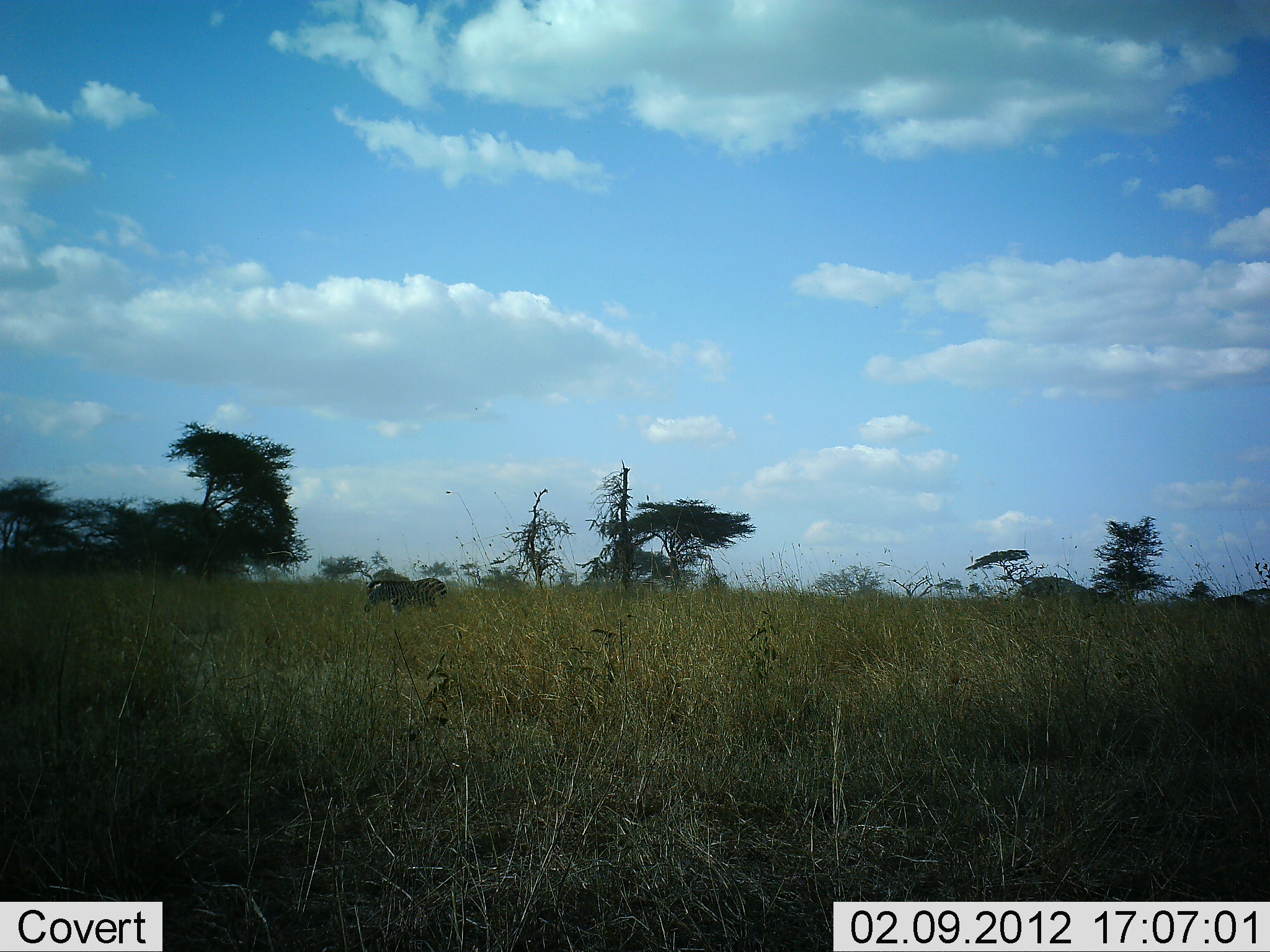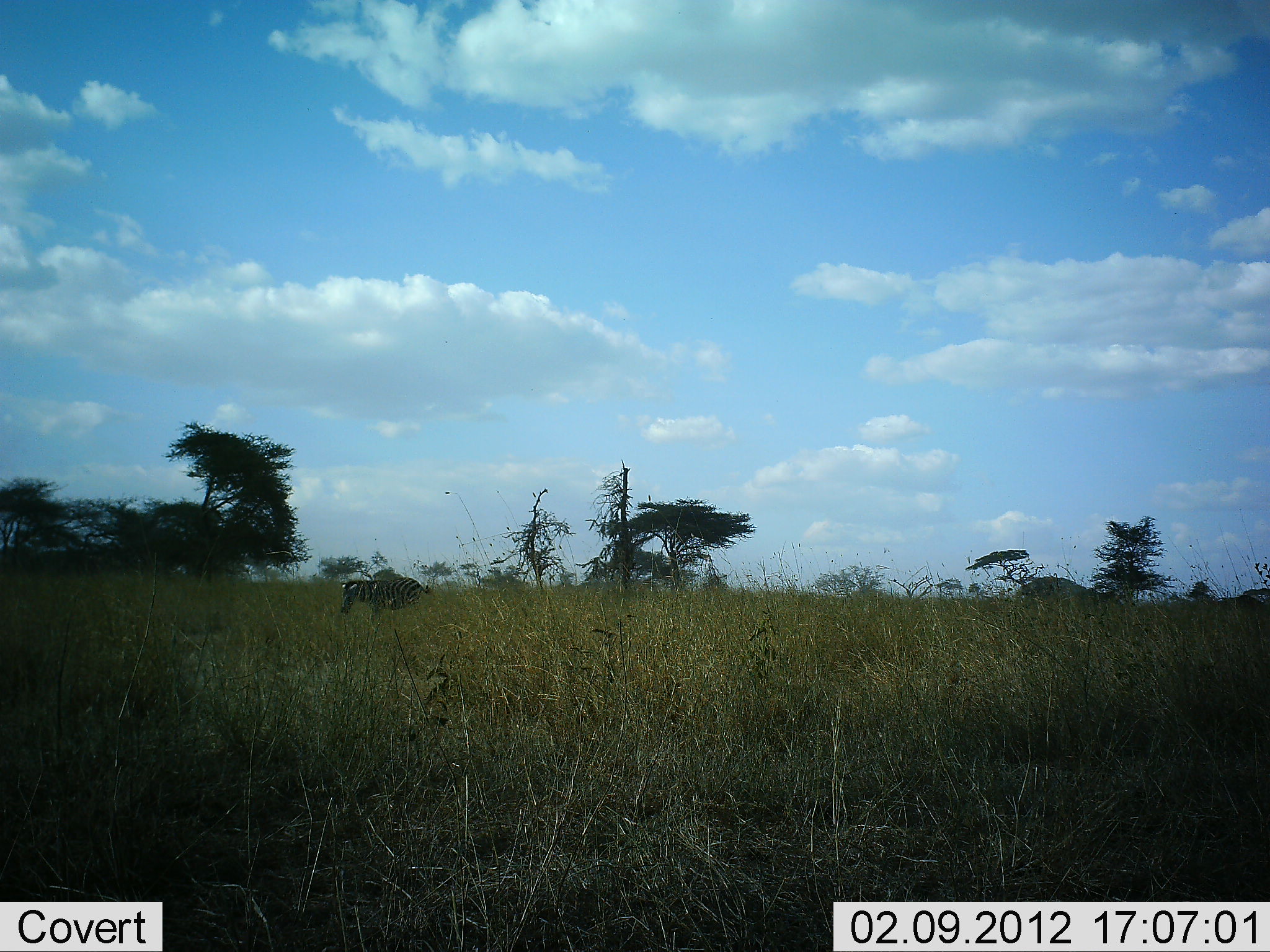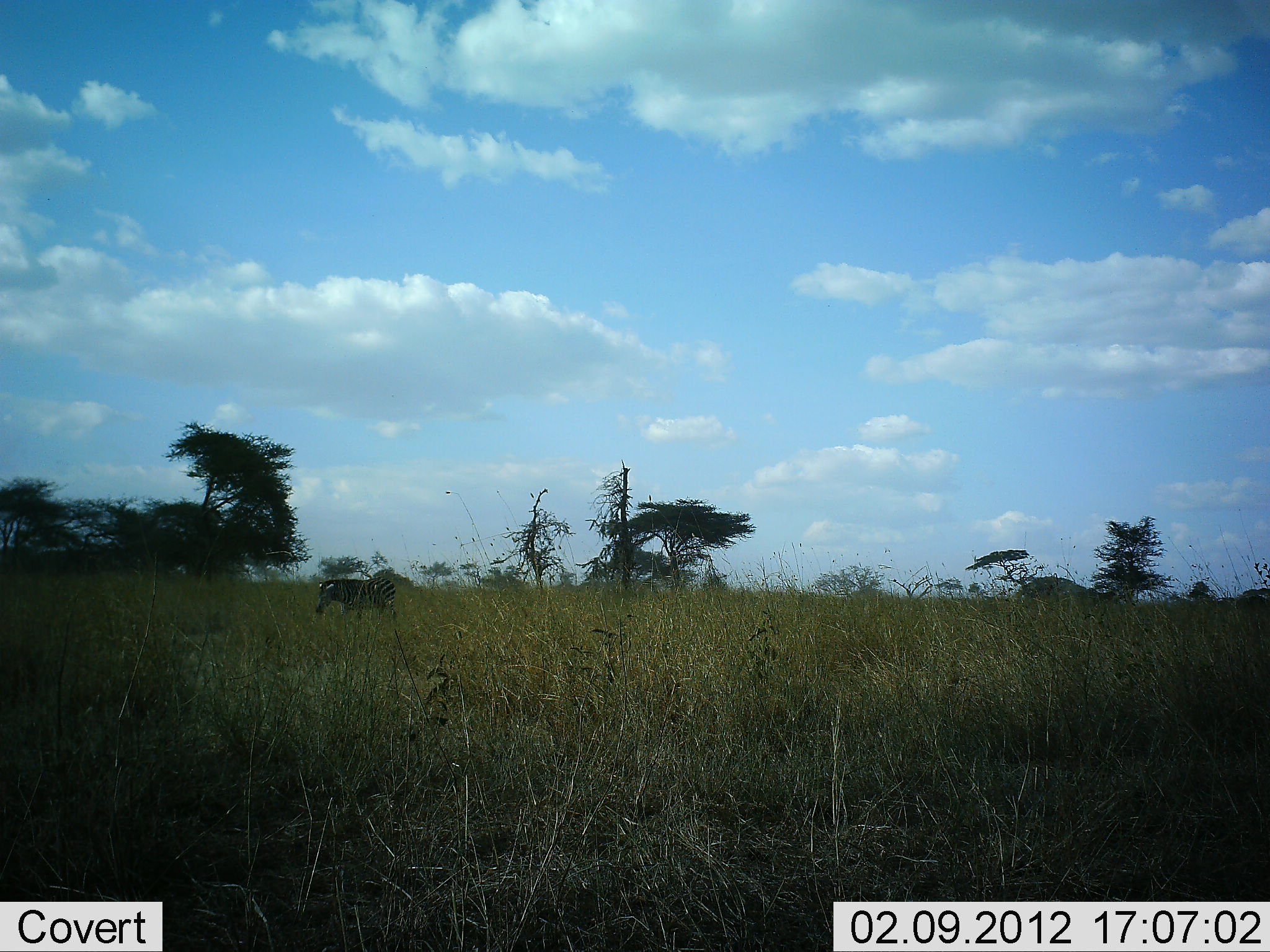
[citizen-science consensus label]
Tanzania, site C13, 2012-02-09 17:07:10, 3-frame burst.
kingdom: Animalia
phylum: Chordata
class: Mammalia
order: Perissodactyla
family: Equidae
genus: Equus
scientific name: Equus quagga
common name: plains zebra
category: zebra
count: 1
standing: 8%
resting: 0%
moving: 88%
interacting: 0%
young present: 0%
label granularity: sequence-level